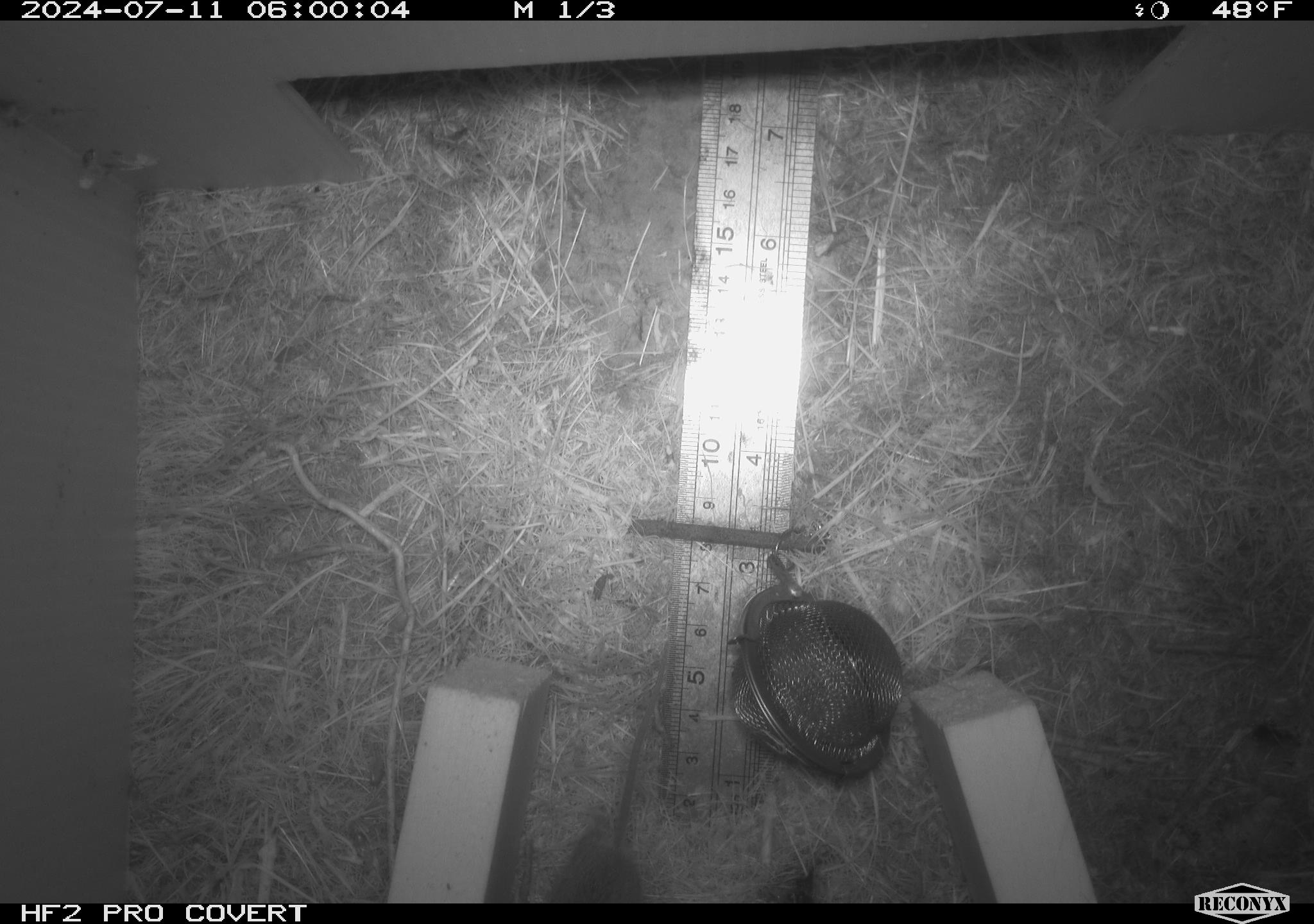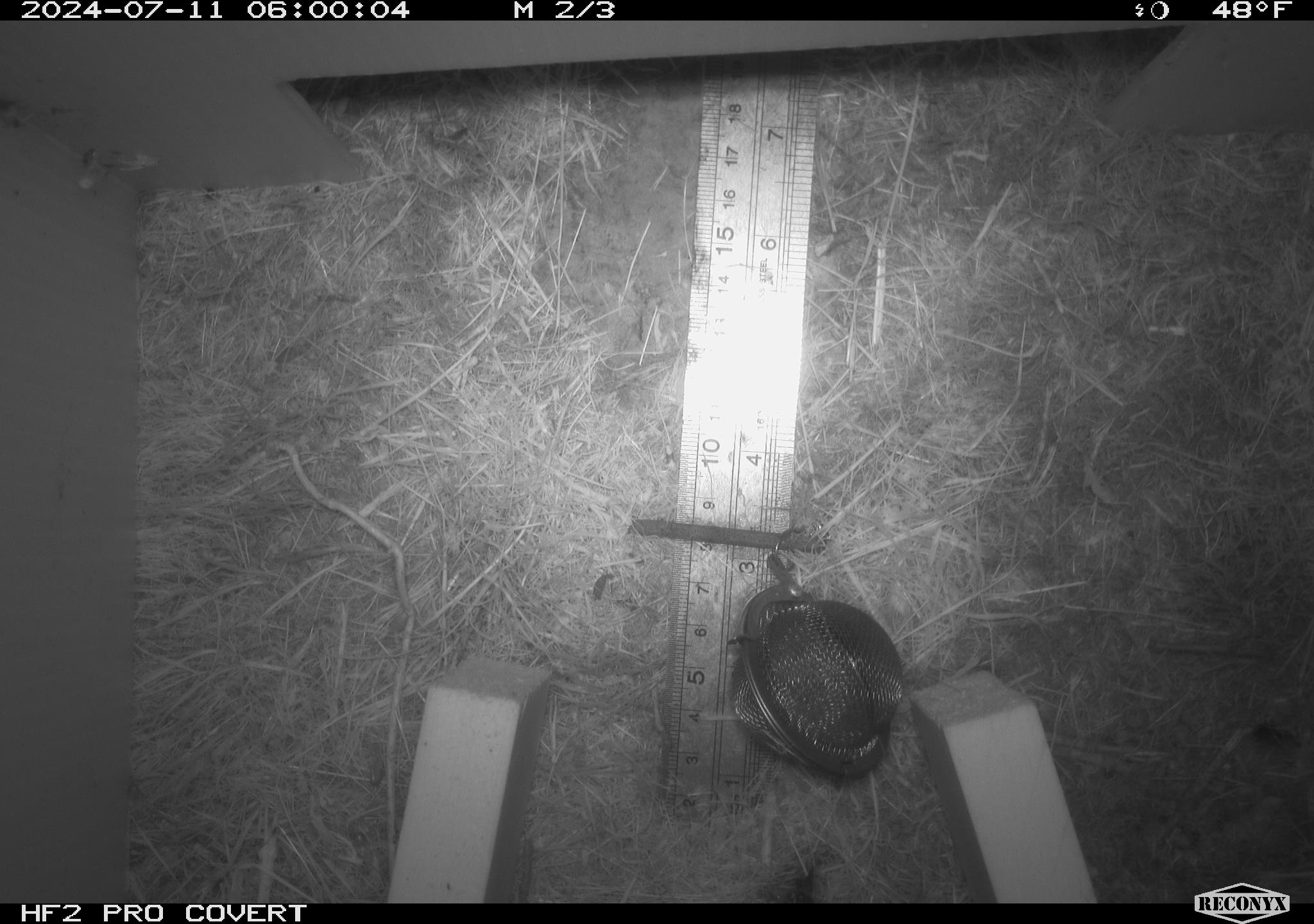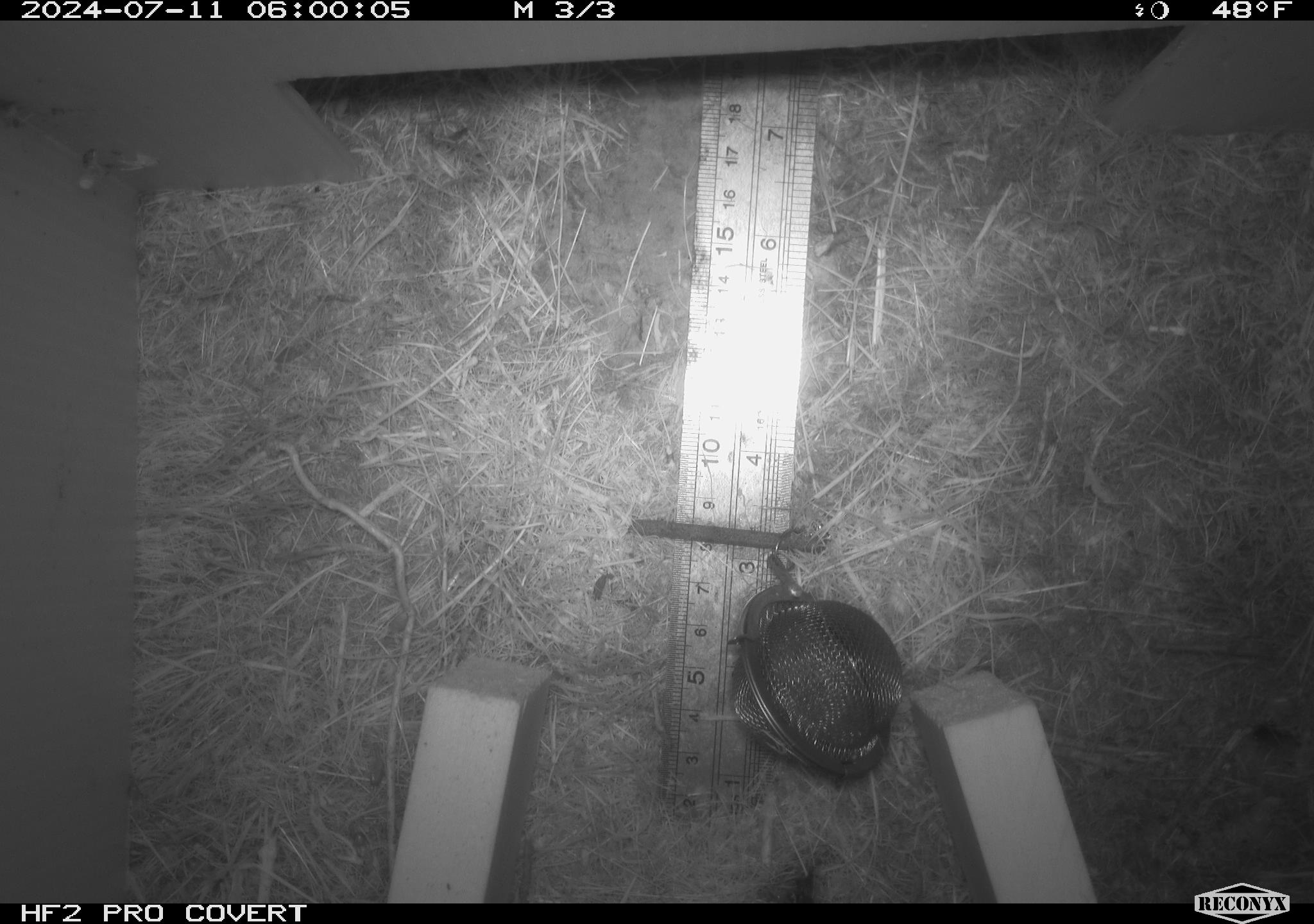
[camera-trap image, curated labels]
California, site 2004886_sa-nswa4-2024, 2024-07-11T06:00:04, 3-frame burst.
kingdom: Animalia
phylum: Chordata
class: Mammalia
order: Rodentia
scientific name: Rodentia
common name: mouse species